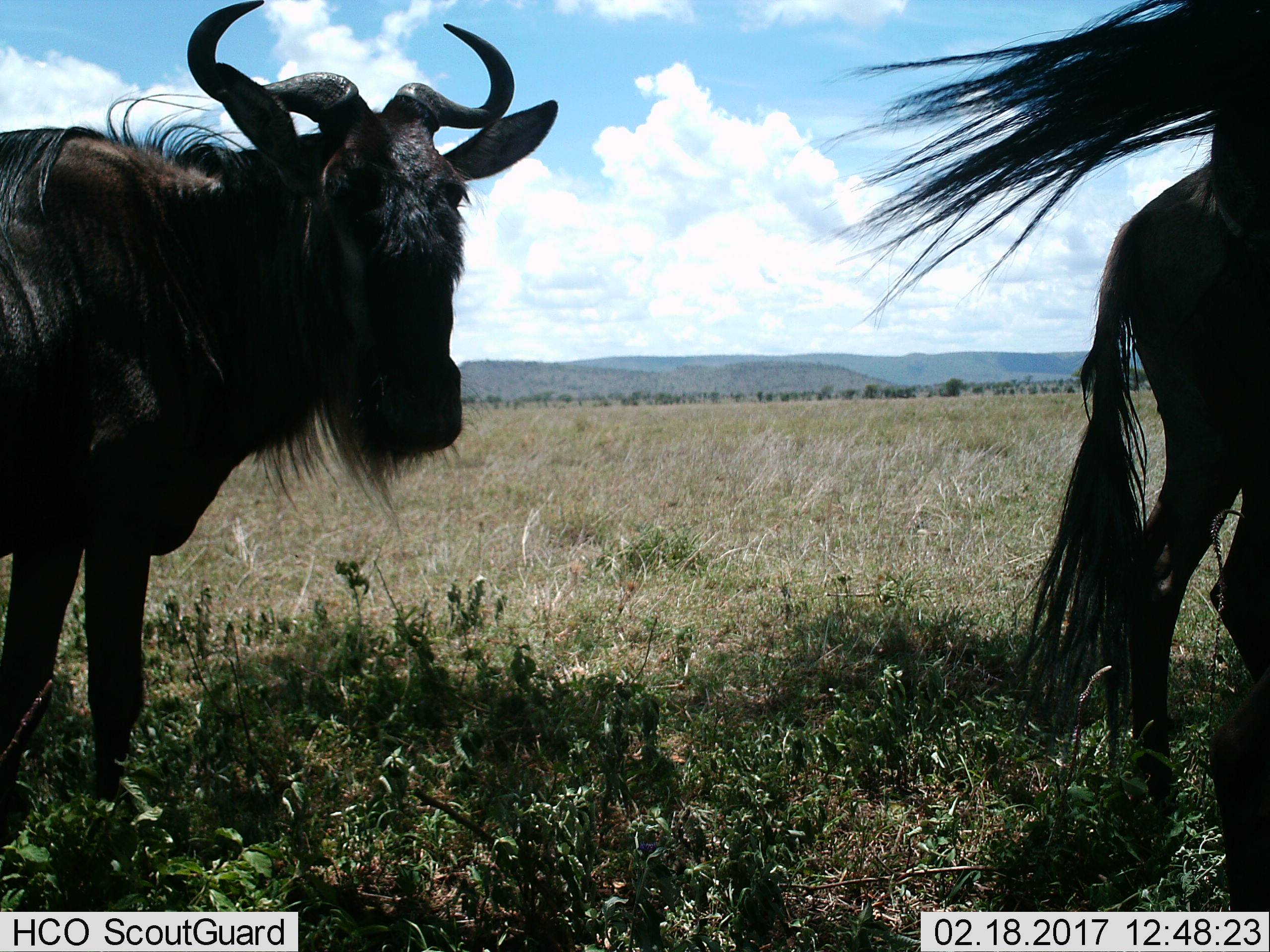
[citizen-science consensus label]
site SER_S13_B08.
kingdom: Animalia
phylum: Chordata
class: Mammalia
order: Artiodactyla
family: Bovidae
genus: Connochaetes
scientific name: Connochaetes taurinus taurinus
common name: blue wildebeest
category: wildebeestblue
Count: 3.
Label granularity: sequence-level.